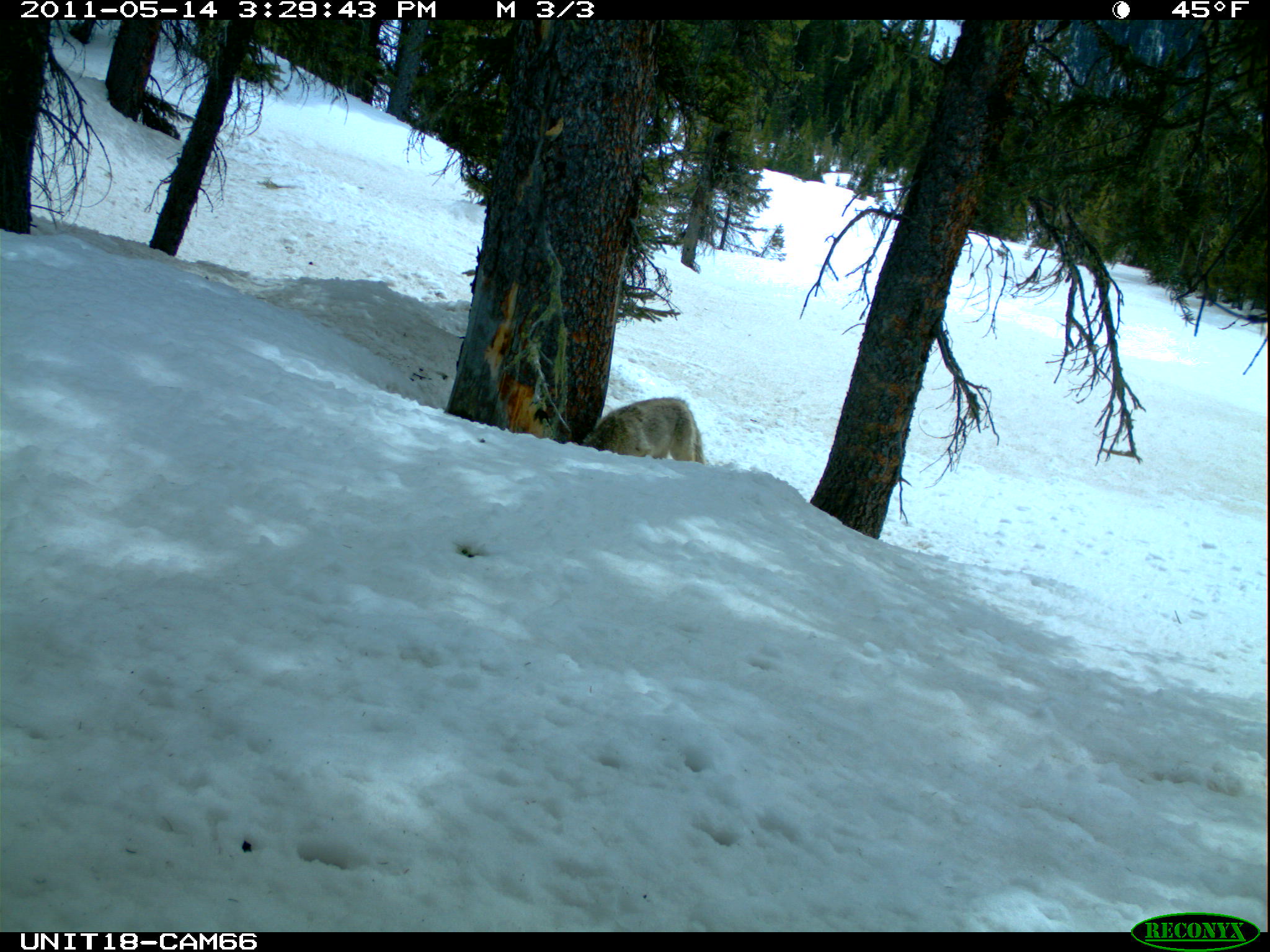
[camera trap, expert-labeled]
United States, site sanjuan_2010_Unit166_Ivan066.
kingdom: Animalia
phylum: Chordata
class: Mammalia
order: Carnivora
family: Canidae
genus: Canis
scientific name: Canis latrans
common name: coyote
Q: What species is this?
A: Canis latrans (coyote).